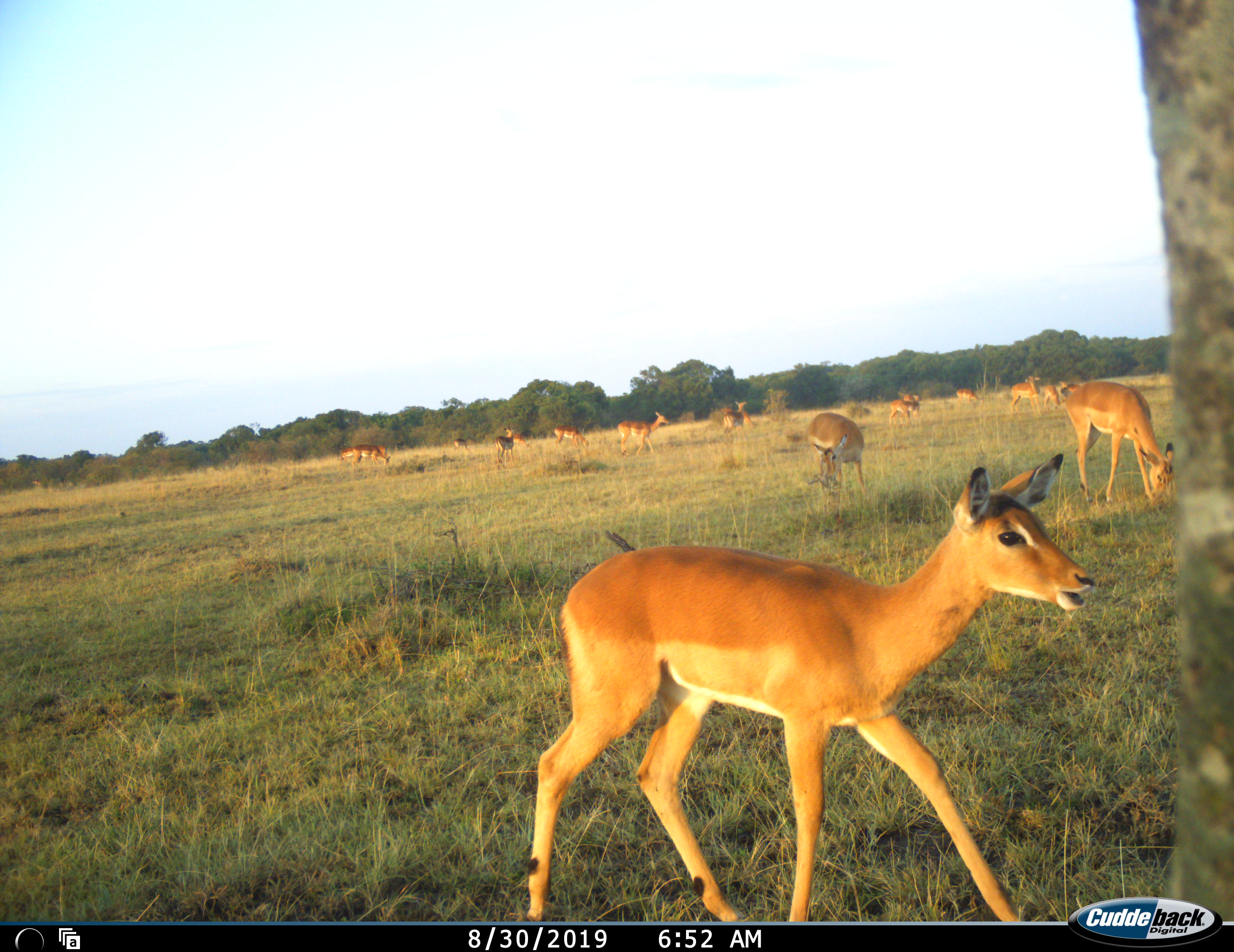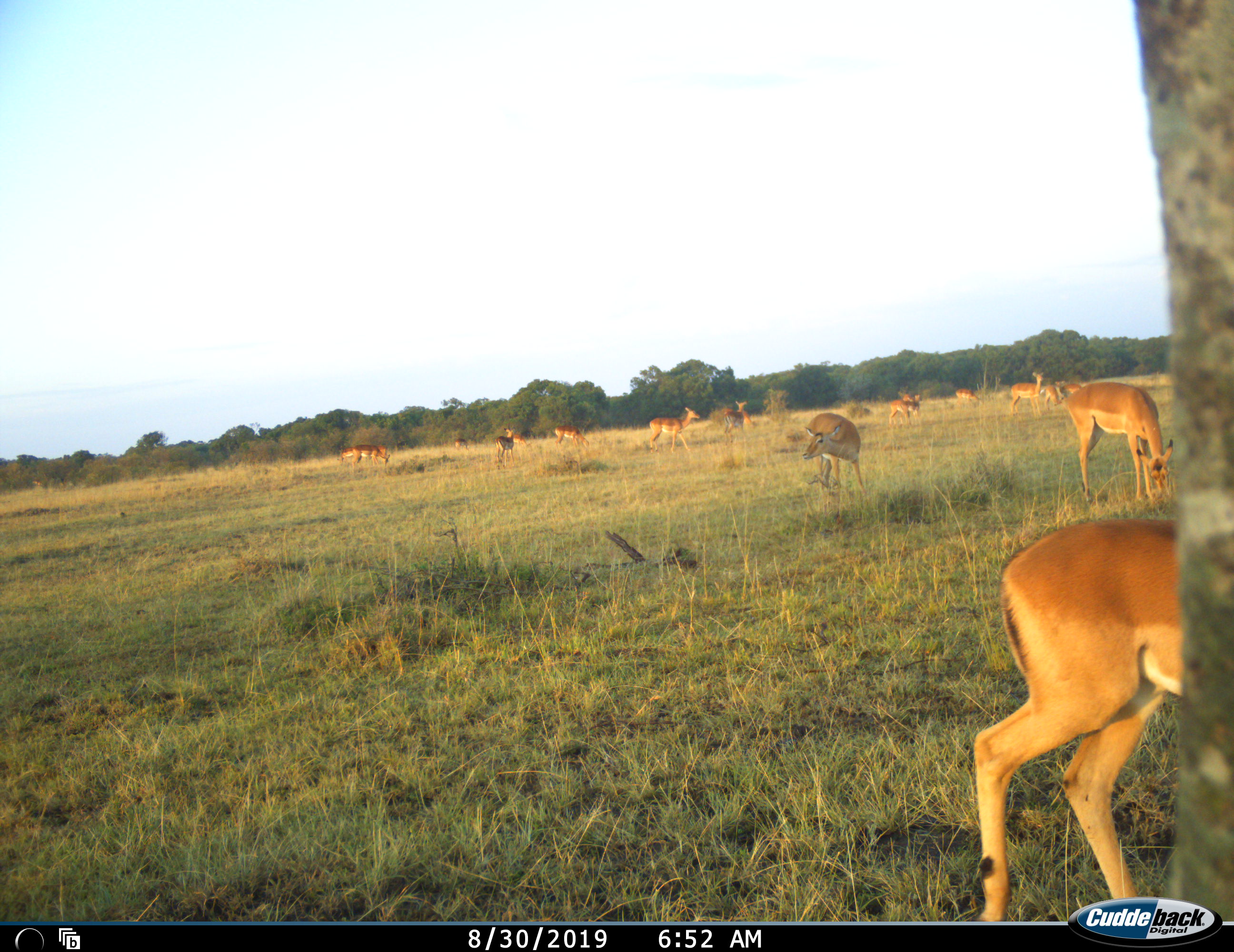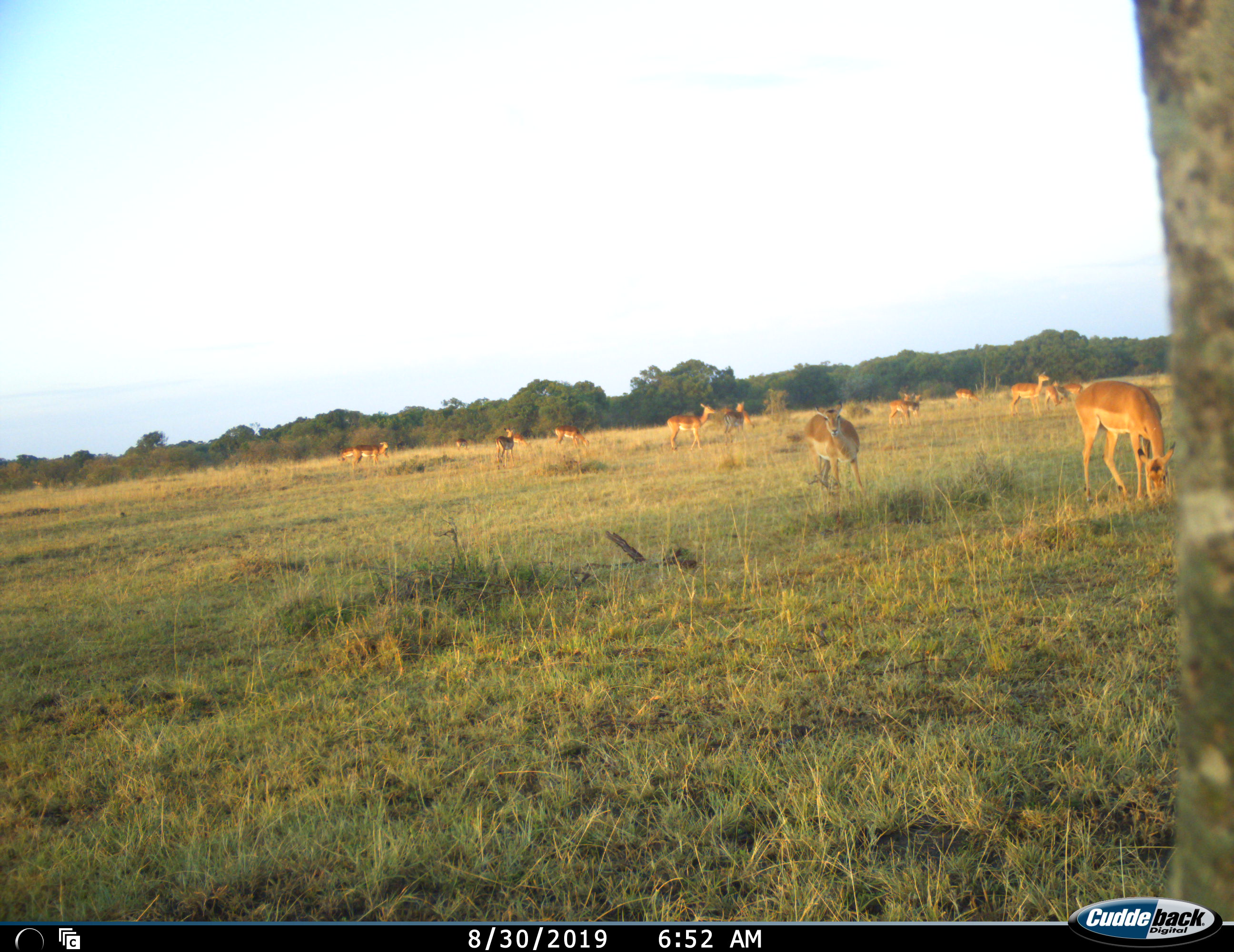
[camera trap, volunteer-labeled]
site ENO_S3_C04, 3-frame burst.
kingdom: Animalia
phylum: Chordata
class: Mammalia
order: Artiodactyla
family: Bovidae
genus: Aepyceros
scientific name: Aepyceros melampus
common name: impala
Impala (Aepyceros melampus), count 11-50. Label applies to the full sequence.